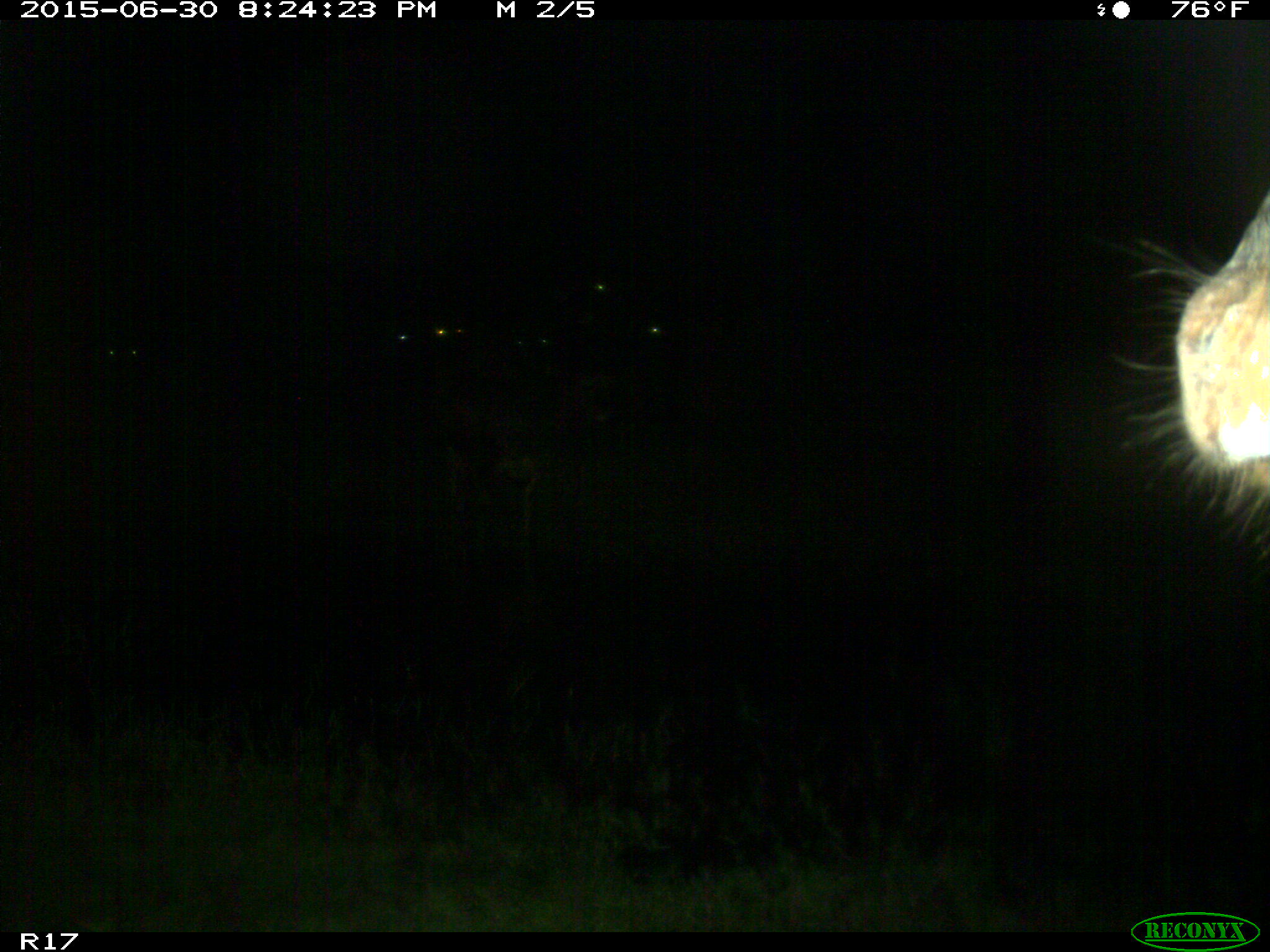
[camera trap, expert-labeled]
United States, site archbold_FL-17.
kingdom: Animalia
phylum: Chordata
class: Mammalia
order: Artiodactyla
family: Bovidae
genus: Bos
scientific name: Bos taurus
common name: domestic cow